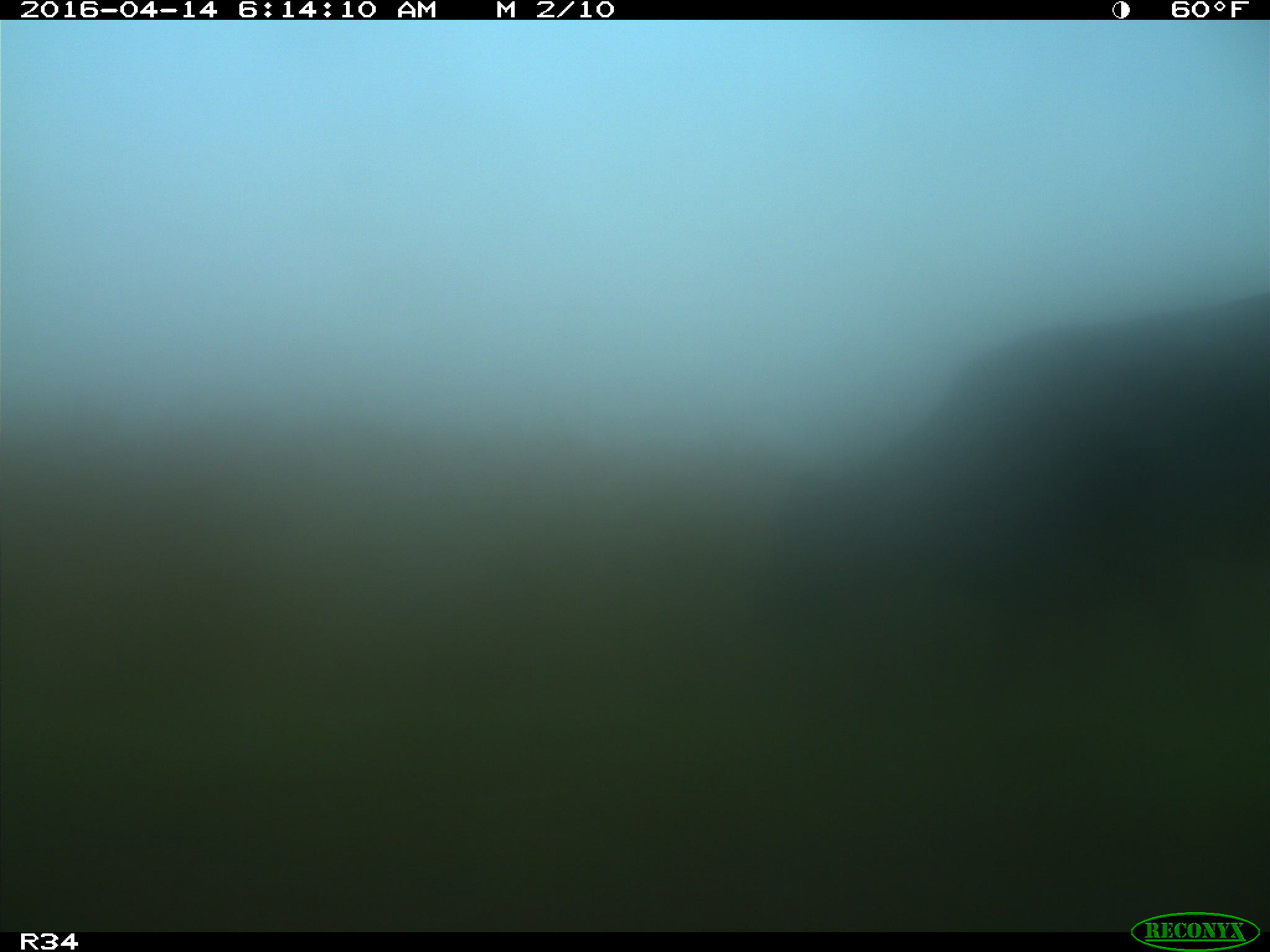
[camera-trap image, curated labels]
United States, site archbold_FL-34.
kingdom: Animalia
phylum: Chordata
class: Mammalia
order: Artiodactyla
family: Bovidae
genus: Bos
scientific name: Bos taurus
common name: domestic cow